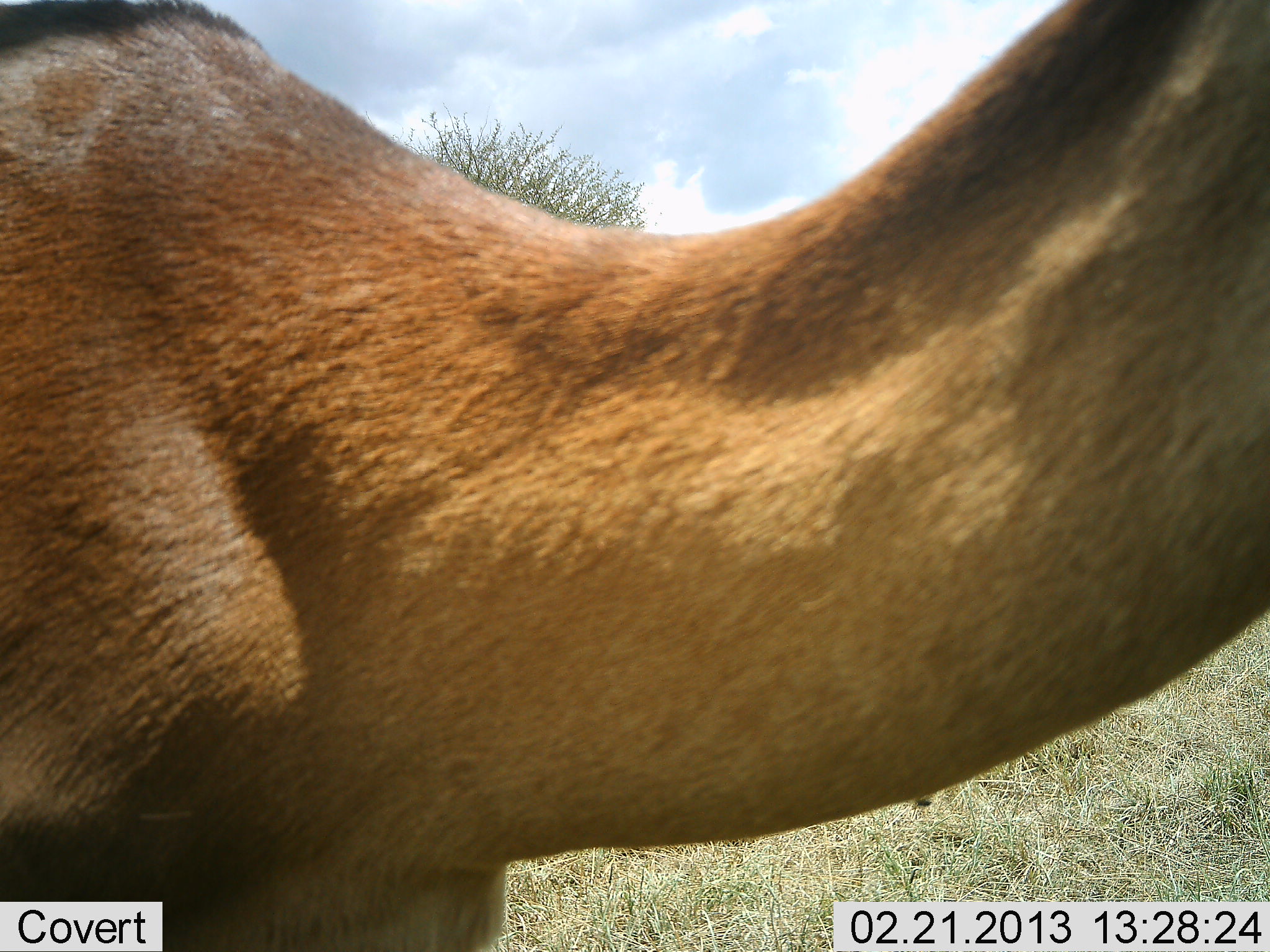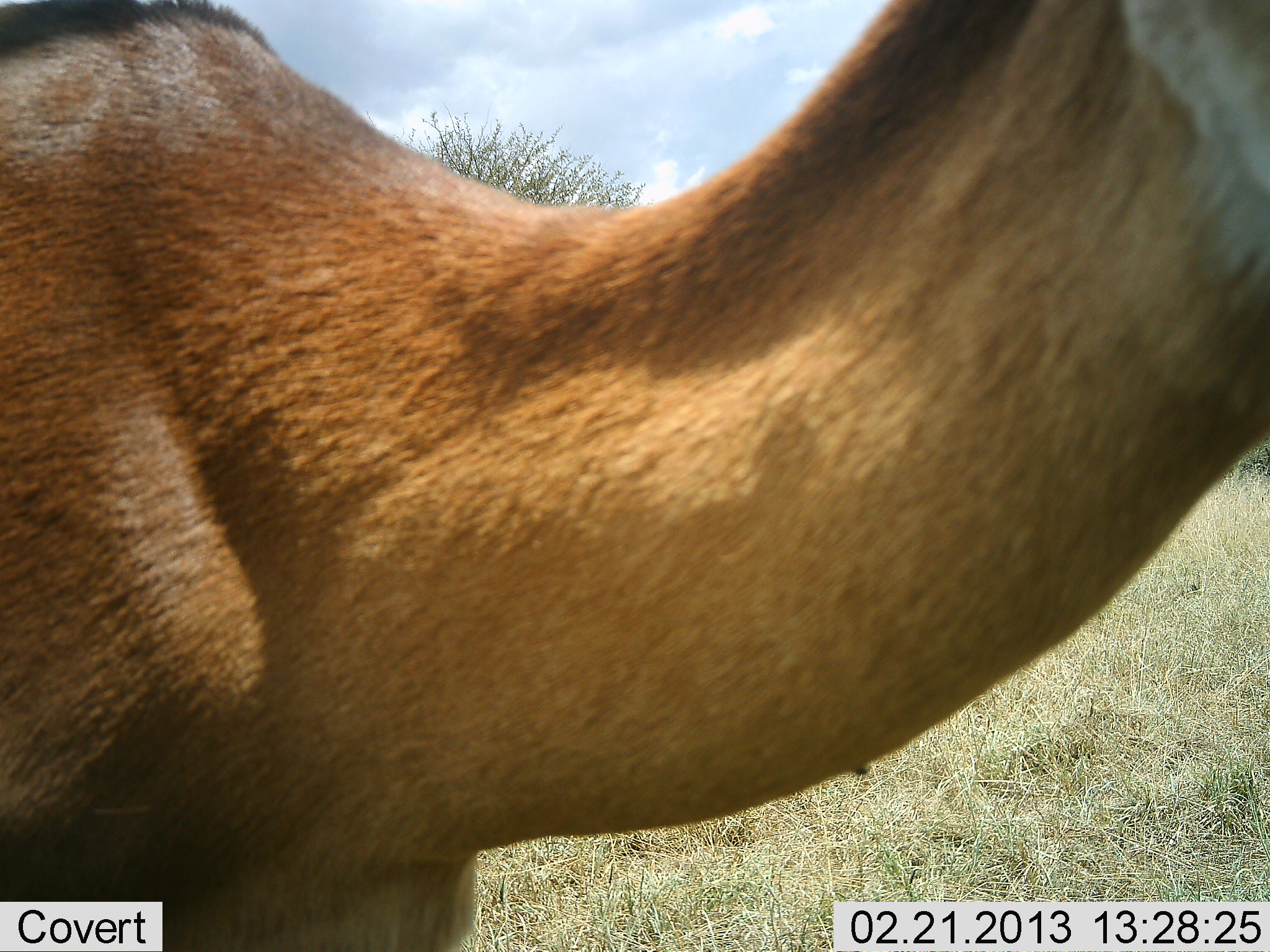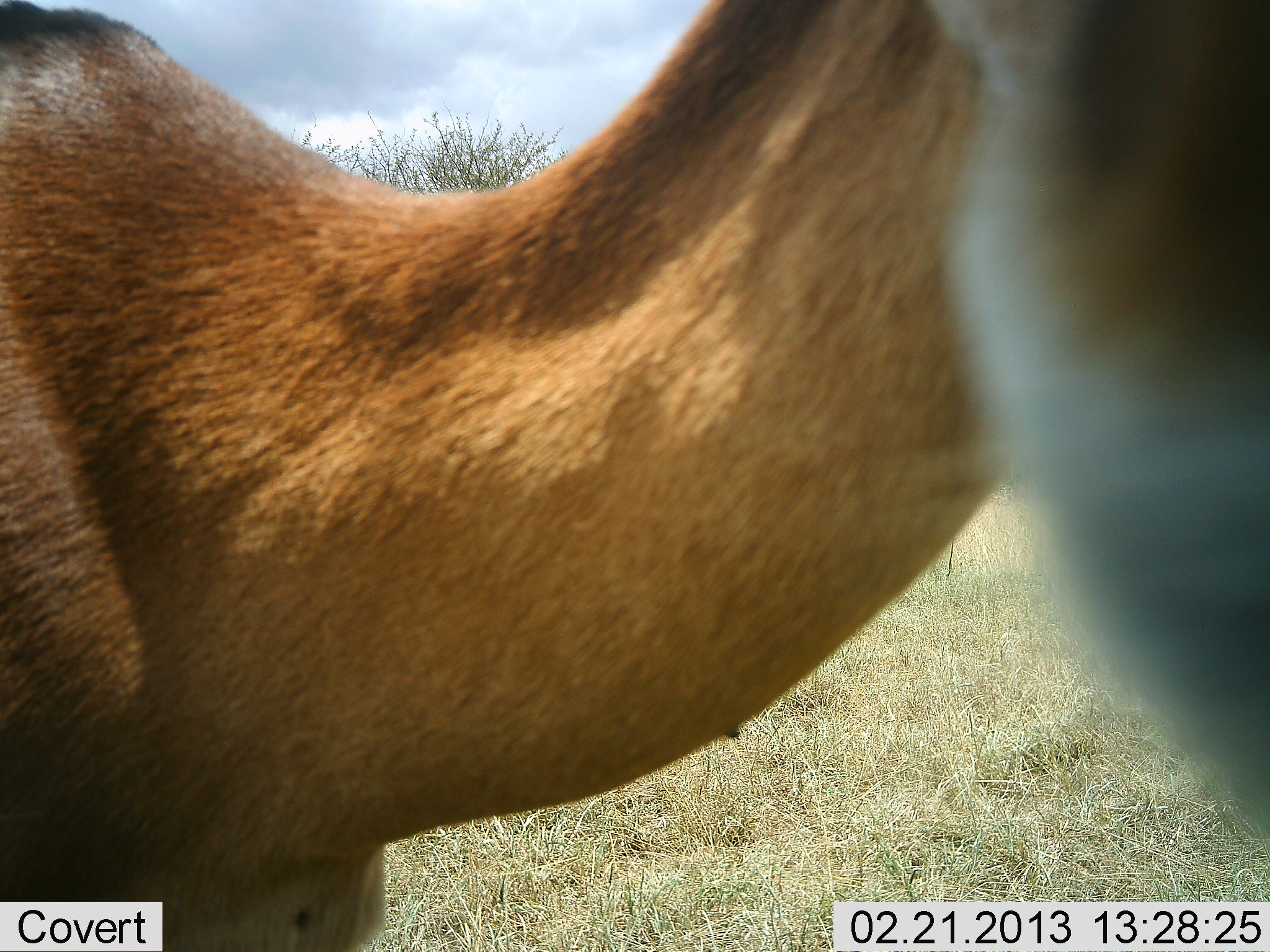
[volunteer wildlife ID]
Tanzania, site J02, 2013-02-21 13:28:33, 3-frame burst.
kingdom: Animalia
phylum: Chordata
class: Mammalia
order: Artiodactyla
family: Bovidae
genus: Aepyceros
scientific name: Aepyceros melampus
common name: impala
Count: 1.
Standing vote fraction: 100%.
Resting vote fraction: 0%.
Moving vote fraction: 0%.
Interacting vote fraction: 0%.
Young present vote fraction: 0%.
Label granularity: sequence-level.